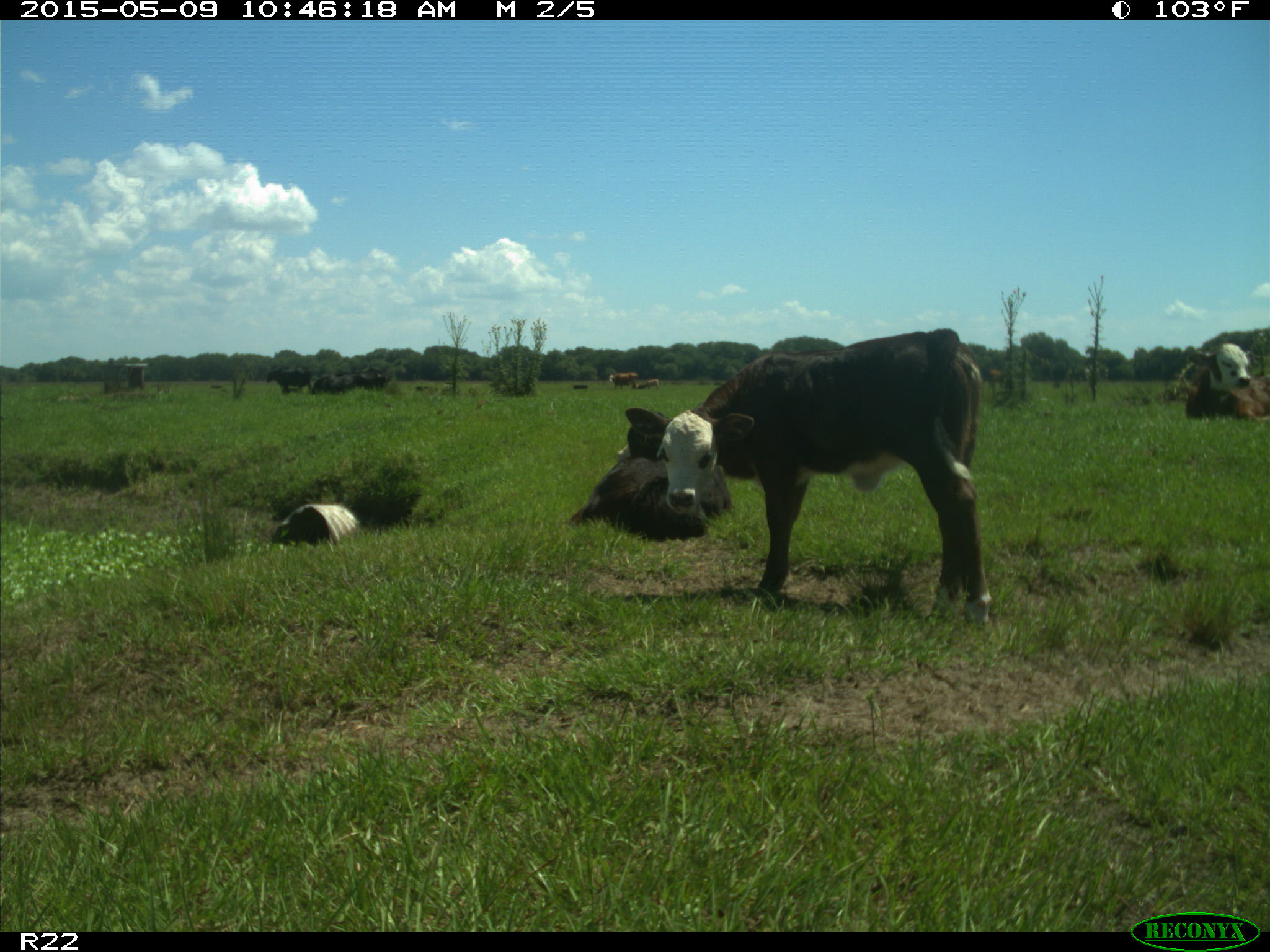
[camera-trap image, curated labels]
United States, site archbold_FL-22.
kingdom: Animalia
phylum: Chordata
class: Mammalia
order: Artiodactyla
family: Bovidae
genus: Bos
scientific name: Bos taurus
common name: domestic cow